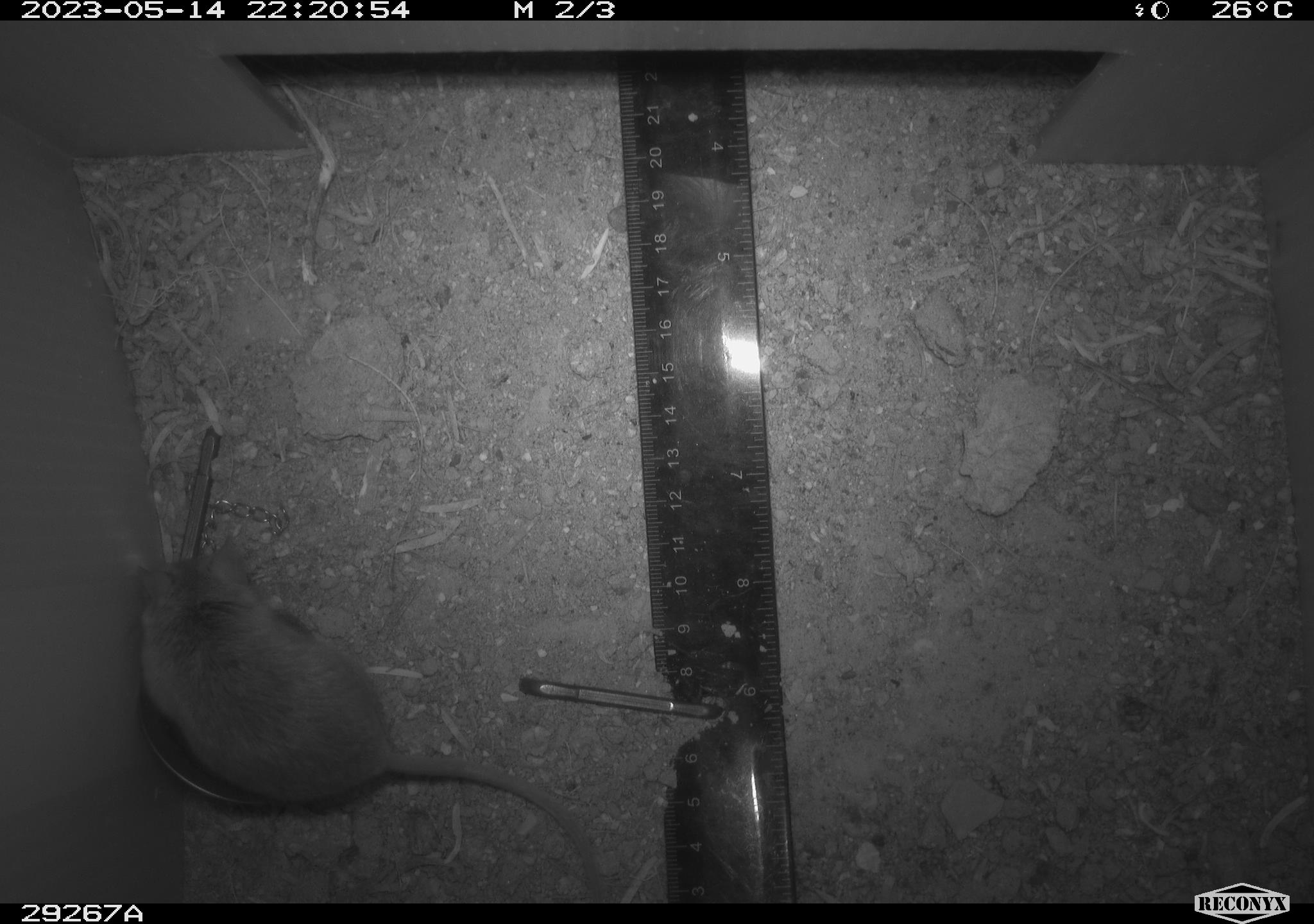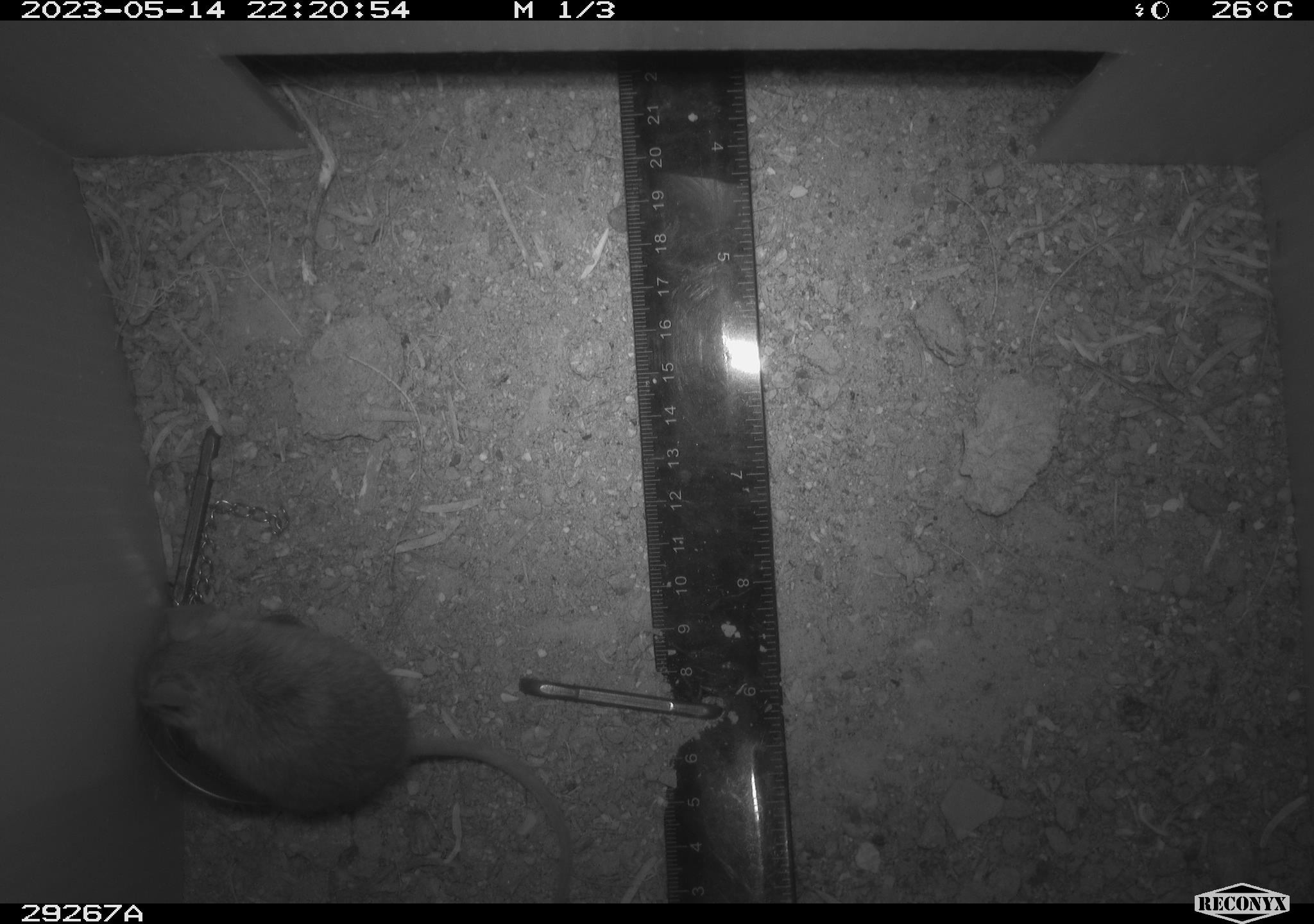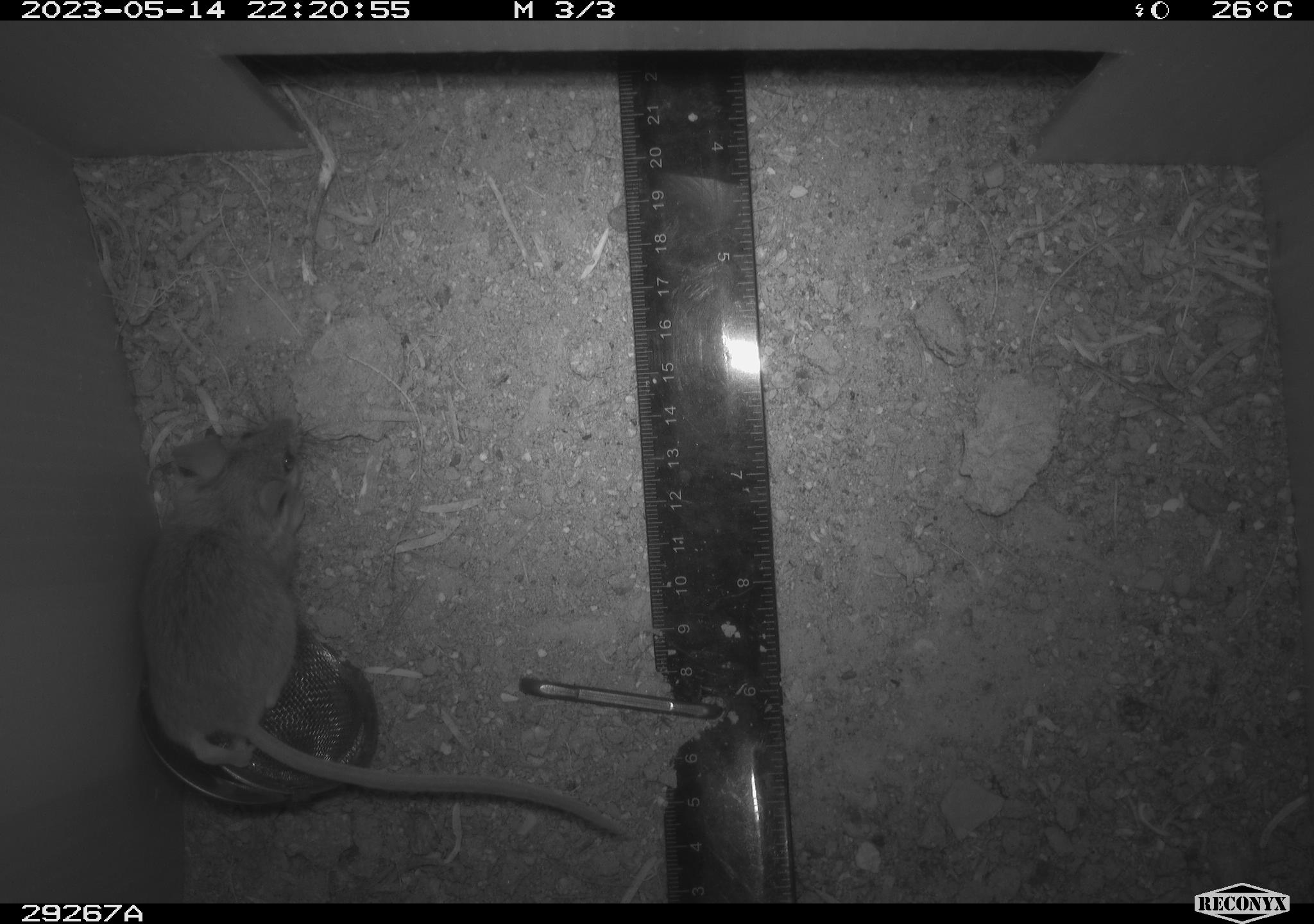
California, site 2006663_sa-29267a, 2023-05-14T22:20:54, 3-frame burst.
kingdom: Animalia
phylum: Chordata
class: Mammalia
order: Rodentia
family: Cricetidae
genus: Peromyscus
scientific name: Peromyscus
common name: deer mice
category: peromyscus species